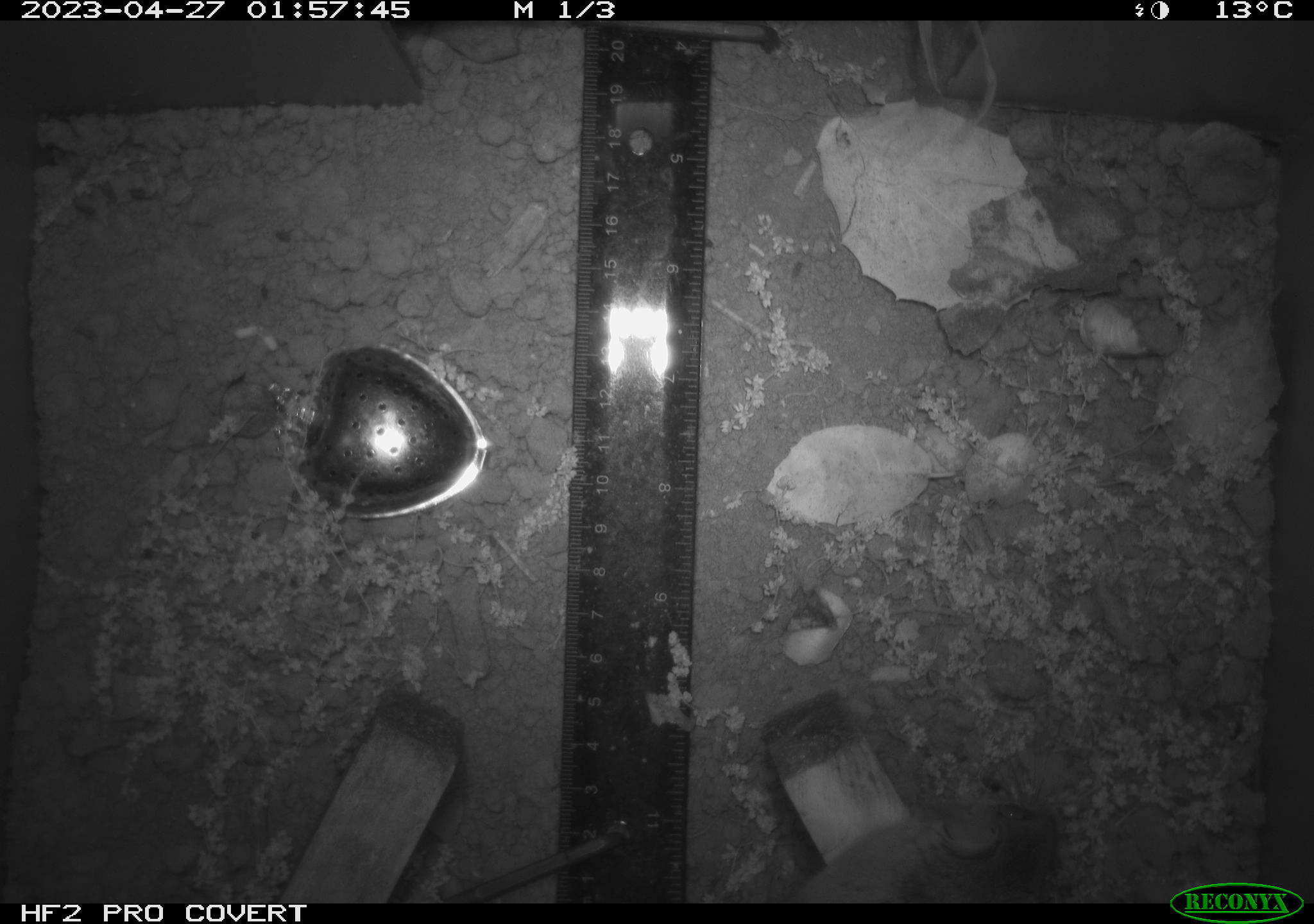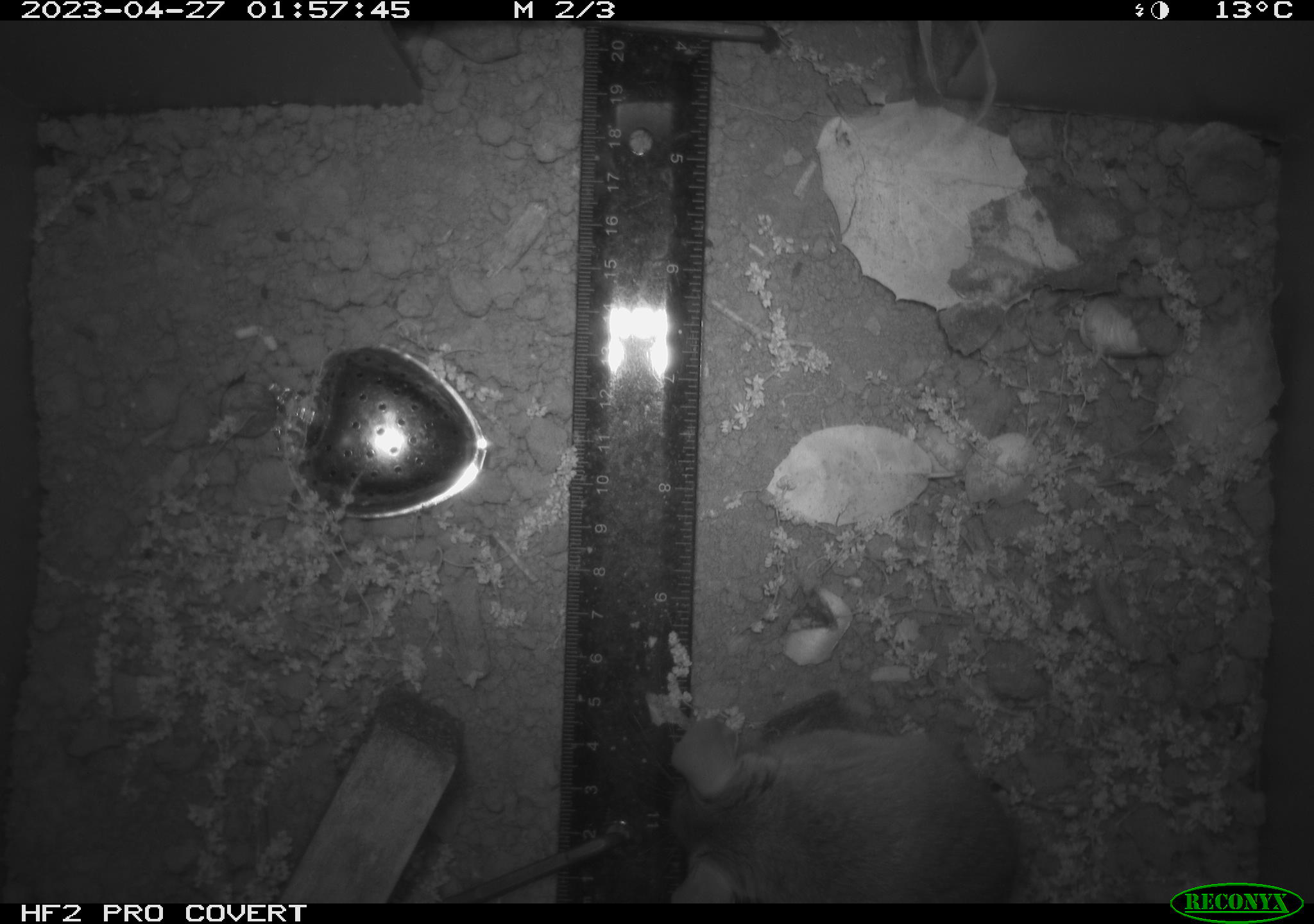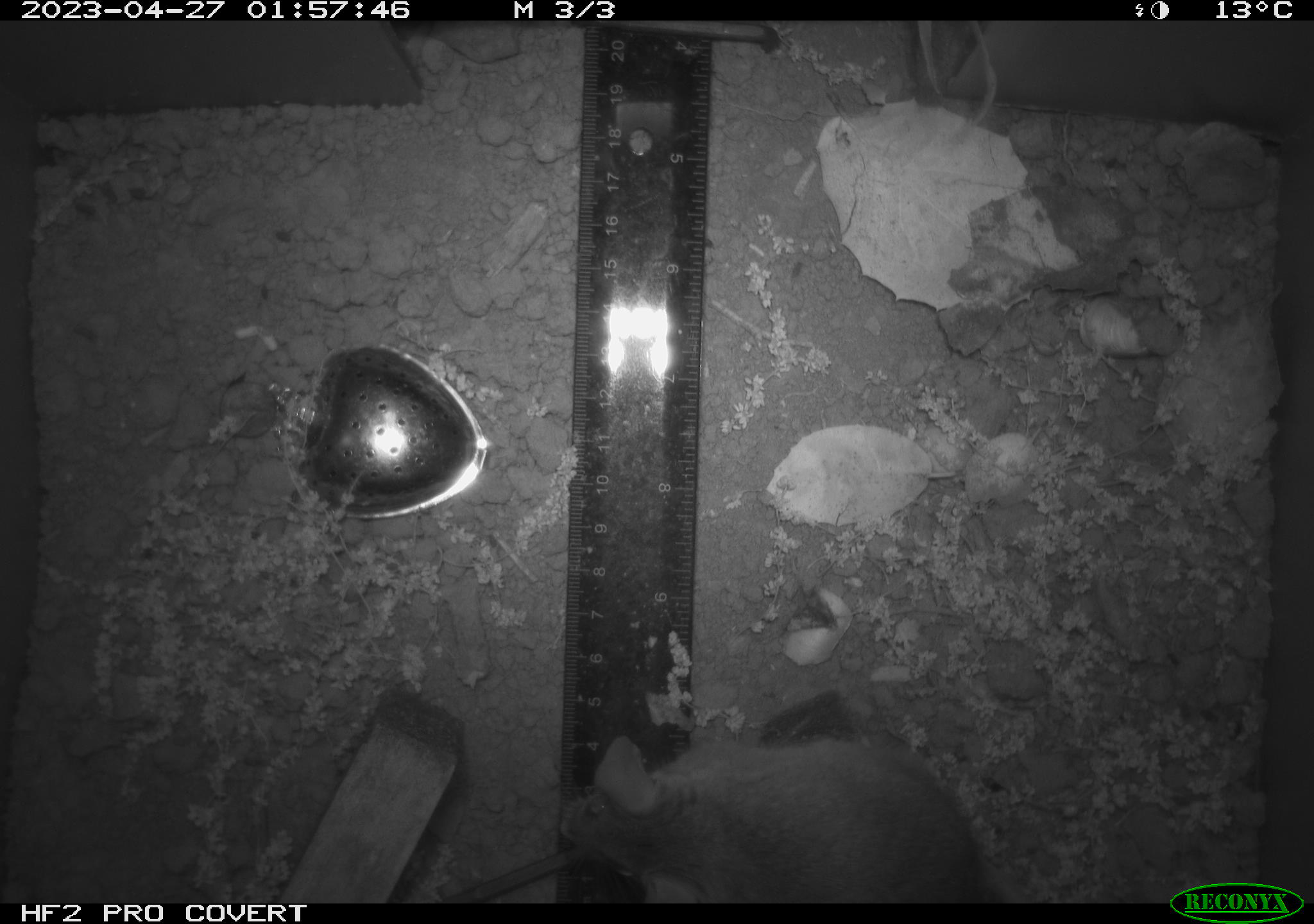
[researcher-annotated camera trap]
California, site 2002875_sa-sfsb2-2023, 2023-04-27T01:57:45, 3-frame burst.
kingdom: Animalia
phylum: Chordata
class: Mammalia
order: Rodentia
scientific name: Rodentia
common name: mouse species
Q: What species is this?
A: Mouse species (Rodentia).